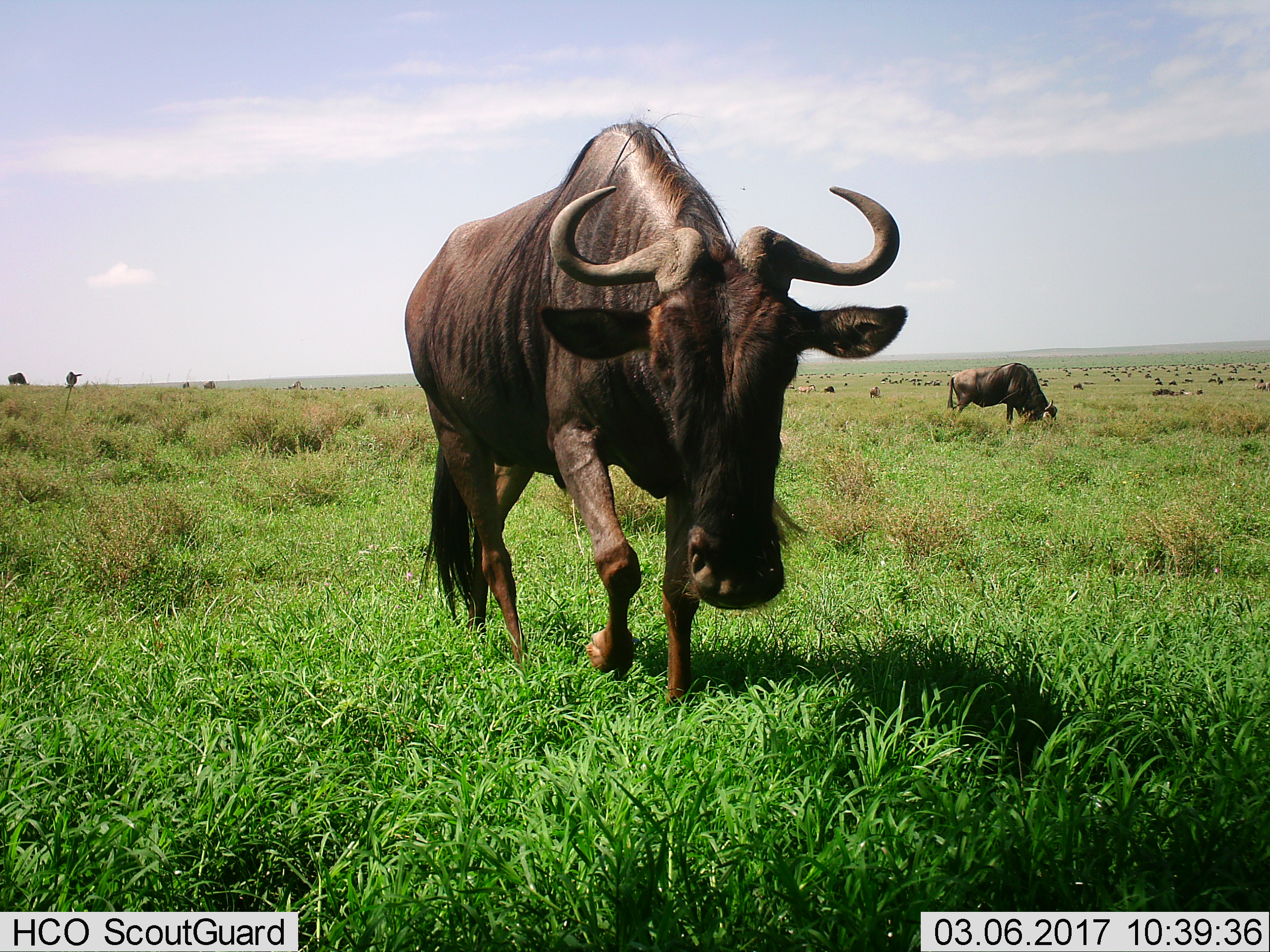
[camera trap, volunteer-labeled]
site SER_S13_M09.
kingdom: Animalia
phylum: Chordata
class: Mammalia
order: Artiodactyla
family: Bovidae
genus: Connochaetes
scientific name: Connochaetes taurinus taurinus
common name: blue wildebeest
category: wildebeestblue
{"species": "wildebeestblue (blue wildebeest) (Connochaetes taurinus taurinus)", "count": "51+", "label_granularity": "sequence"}